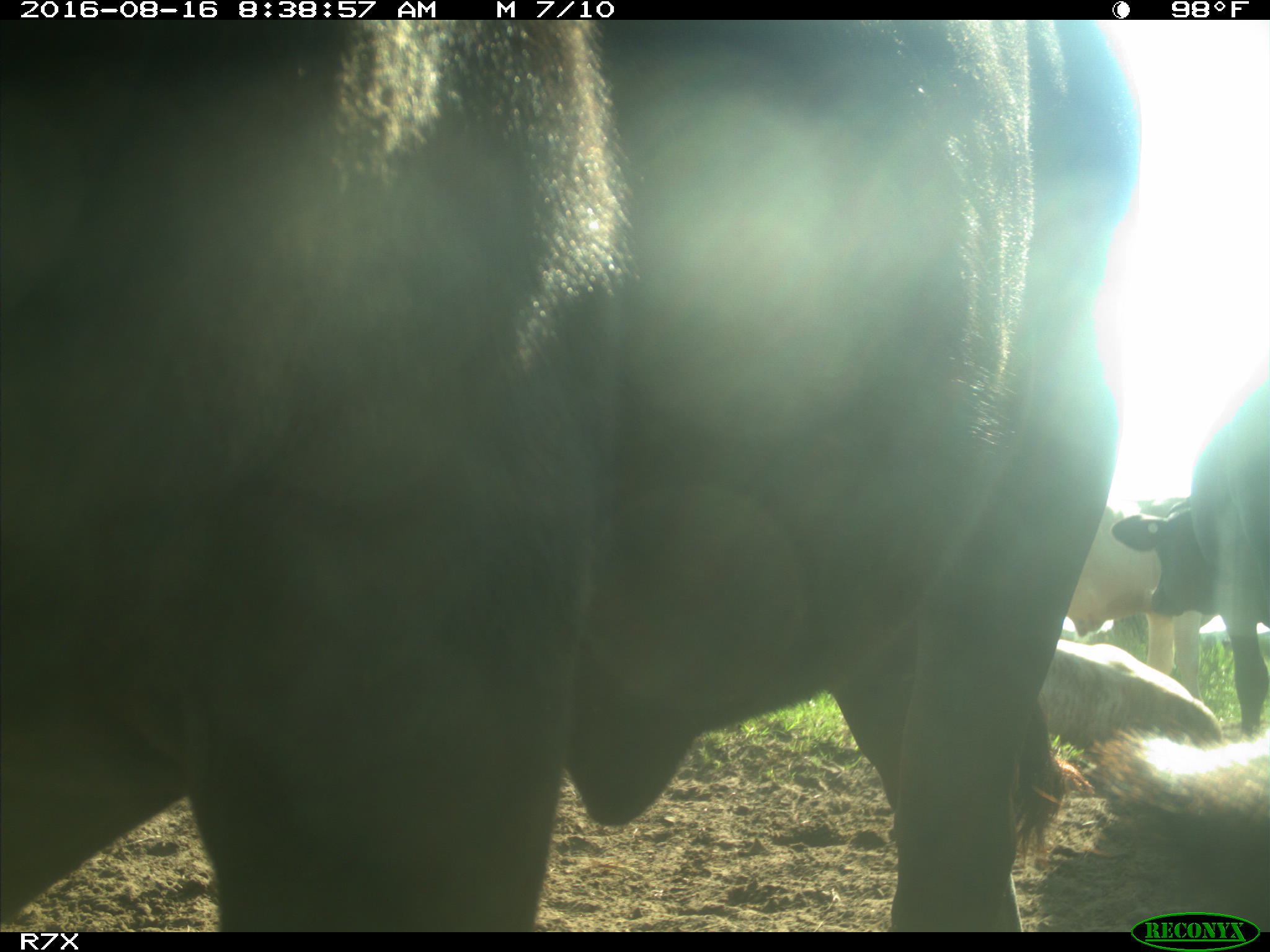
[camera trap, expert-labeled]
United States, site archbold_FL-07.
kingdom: Animalia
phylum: Chordata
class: Mammalia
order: Artiodactyla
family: Bovidae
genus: Bos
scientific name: Bos taurus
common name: domestic cow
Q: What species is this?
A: Bos taurus (domestic cow).